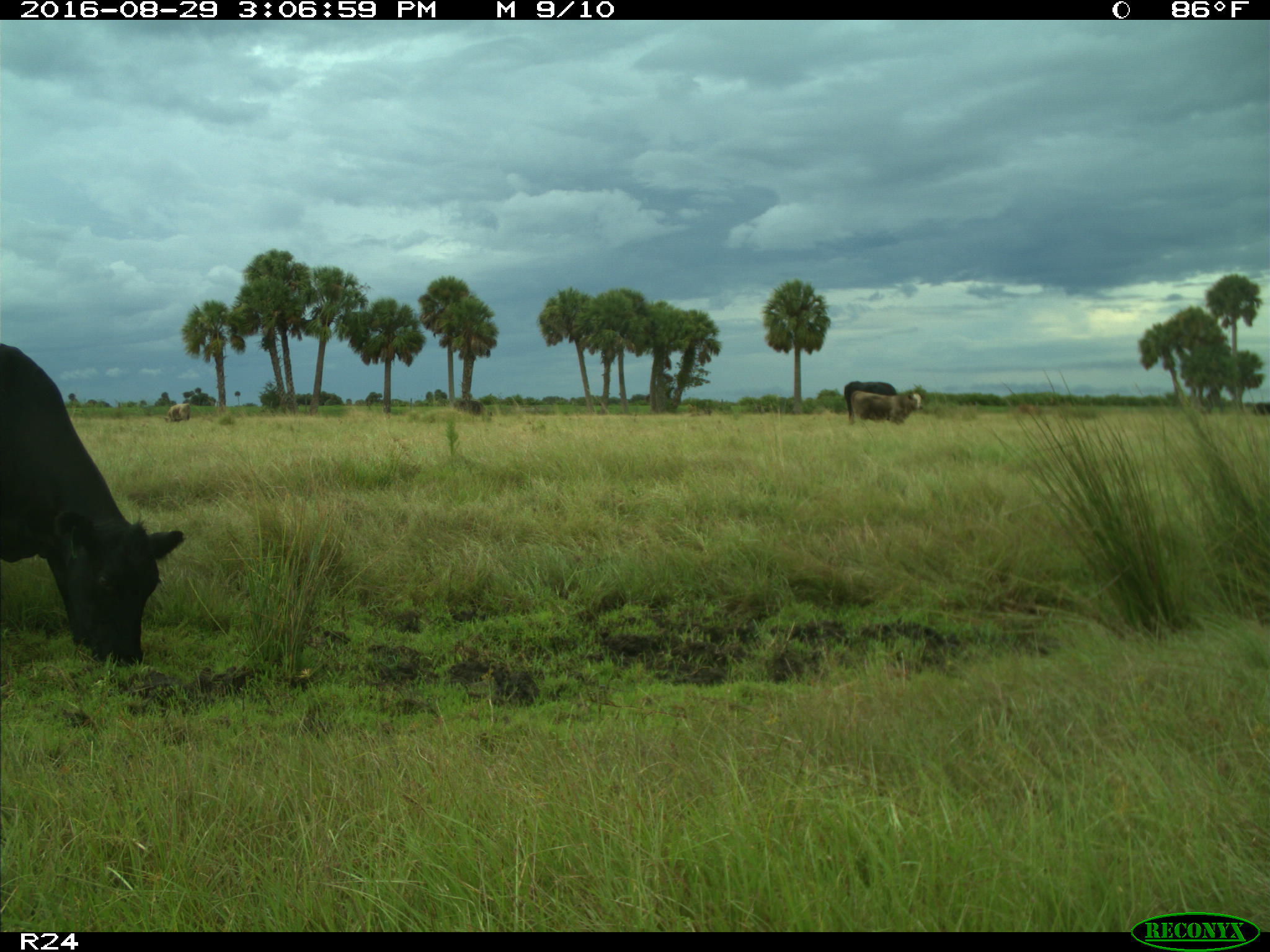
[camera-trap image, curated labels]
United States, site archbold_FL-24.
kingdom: Animalia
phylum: Chordata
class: Mammalia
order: Artiodactyla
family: Bovidae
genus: Bos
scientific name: Bos taurus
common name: domestic cow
Bos taurus (domestic cow).